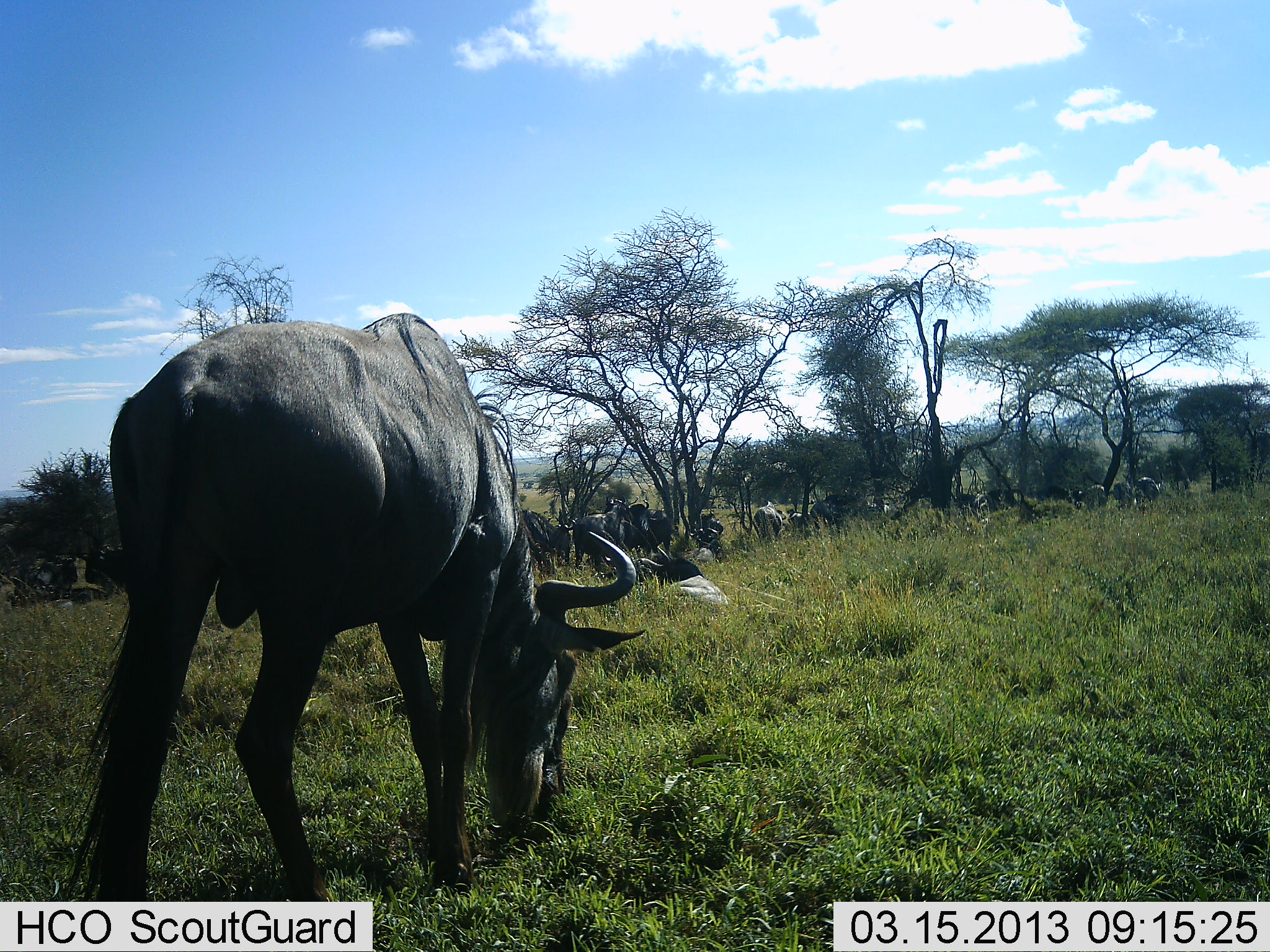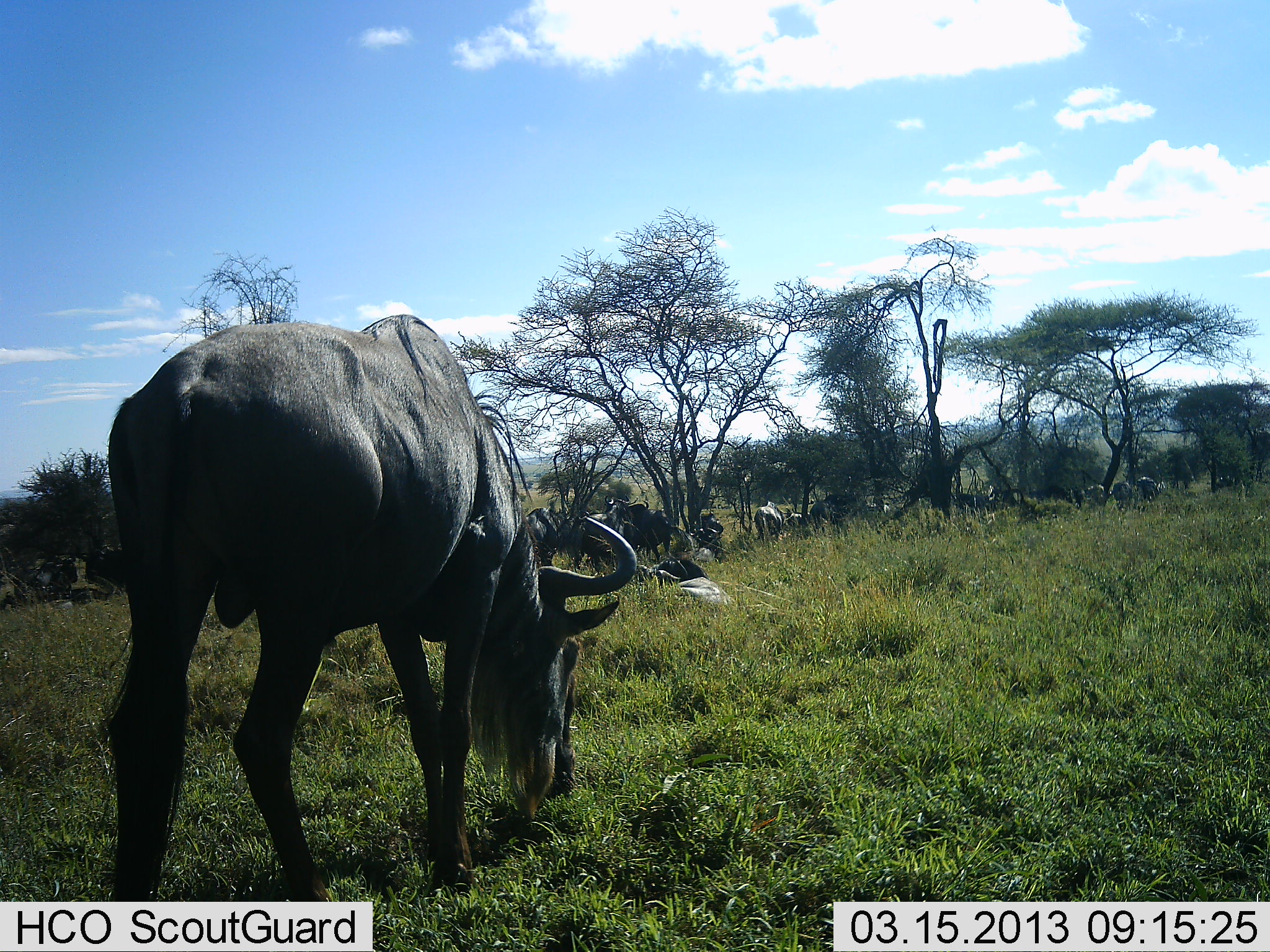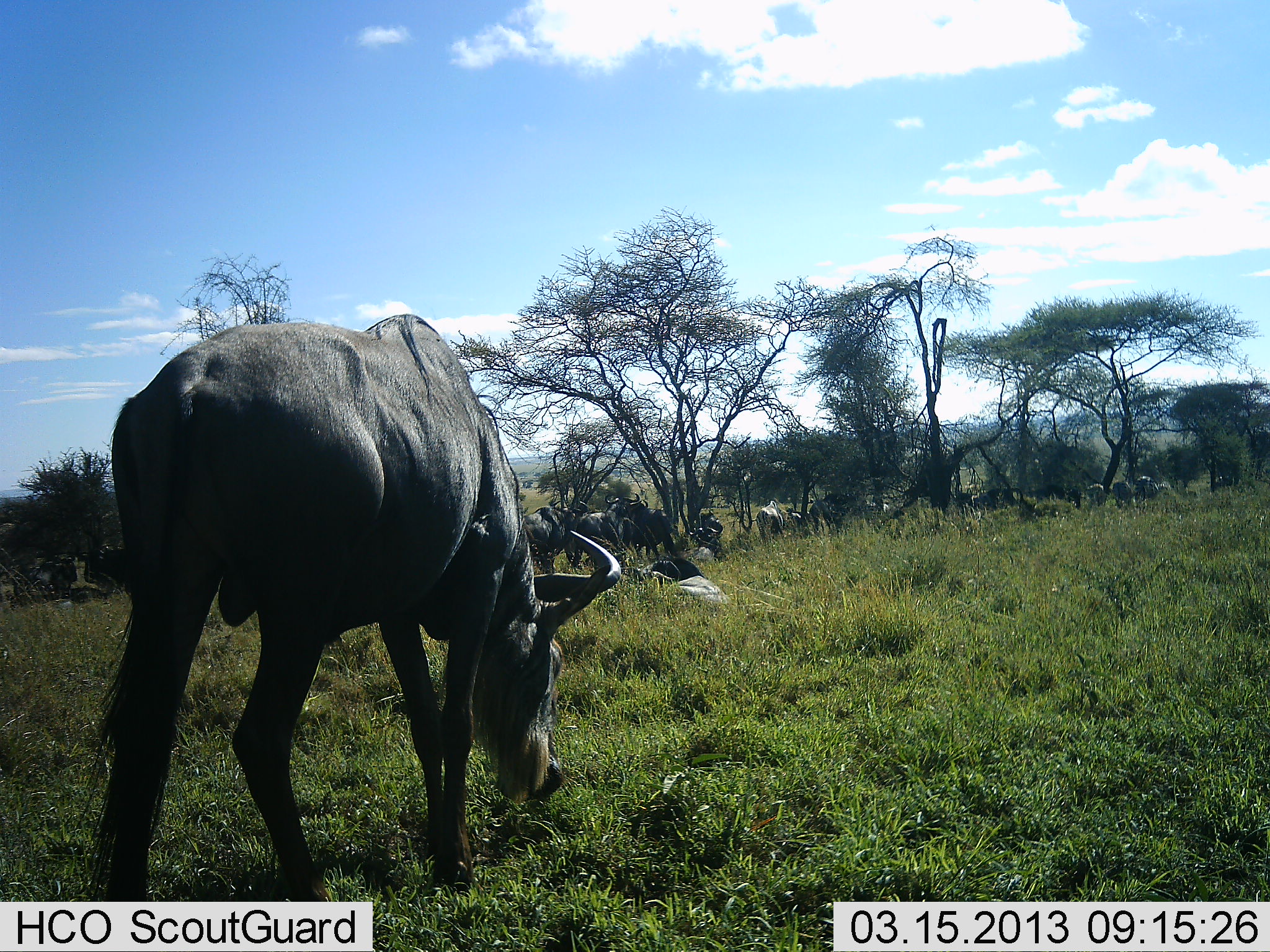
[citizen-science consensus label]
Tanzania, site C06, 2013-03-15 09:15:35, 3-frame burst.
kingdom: Animalia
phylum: Chordata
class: Mammalia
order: Artiodactyla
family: Bovidae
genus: Connochaetes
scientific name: Connochaetes taurinus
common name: blue wildebeest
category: wildebeest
Wildebeest (blue wildebeest) (Connochaetes taurinus), count 11-50. Behavior (volunteer vote fractions): standing 42%, resting 48%, moving 16%, interacting 10%. Young present (vote fraction): 0%. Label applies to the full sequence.